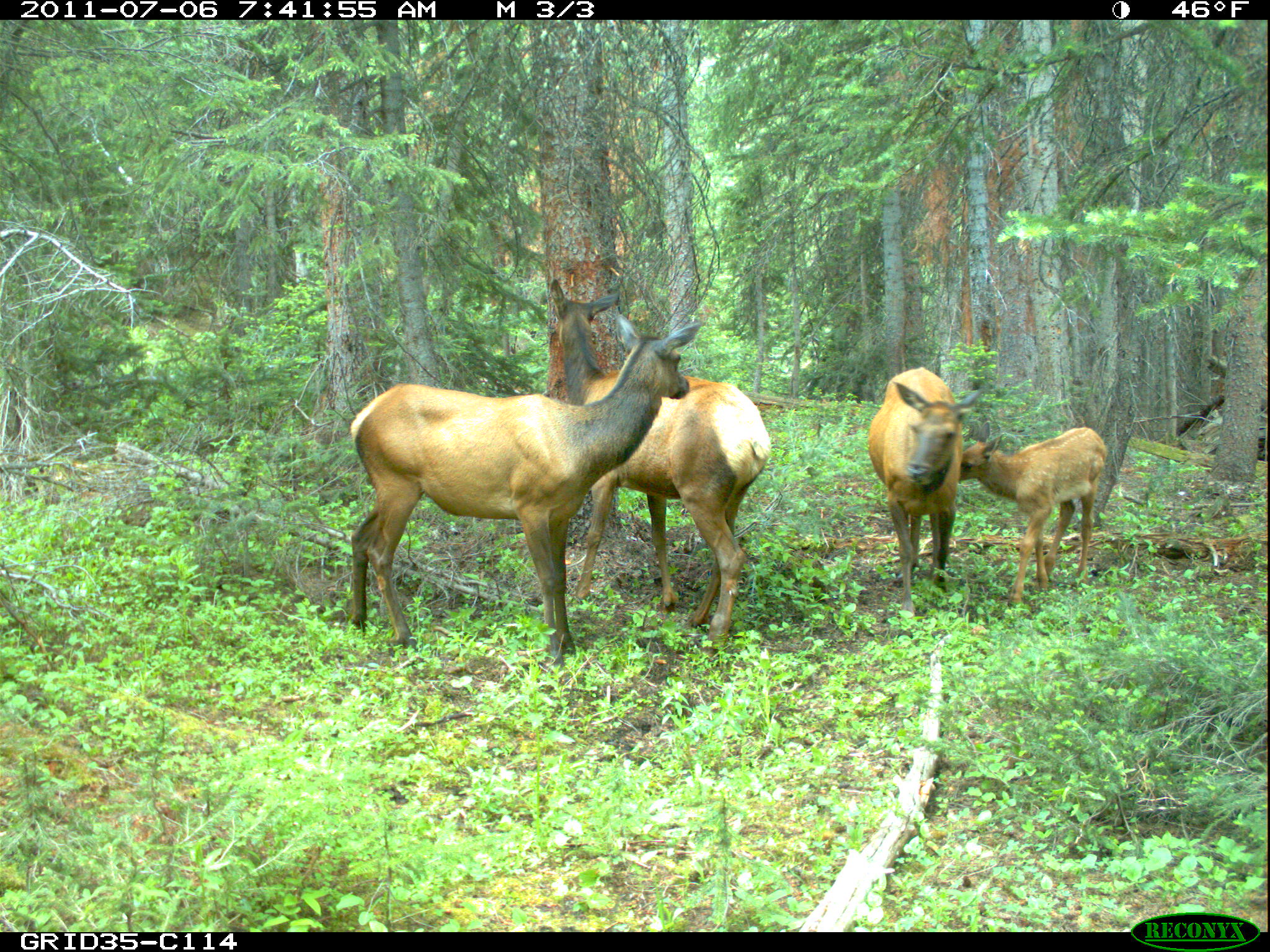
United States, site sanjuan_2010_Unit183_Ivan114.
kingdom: Animalia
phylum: Chordata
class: Mammalia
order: Artiodactyla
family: Cervidae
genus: Cervus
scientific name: Cervus elaphus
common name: red deer